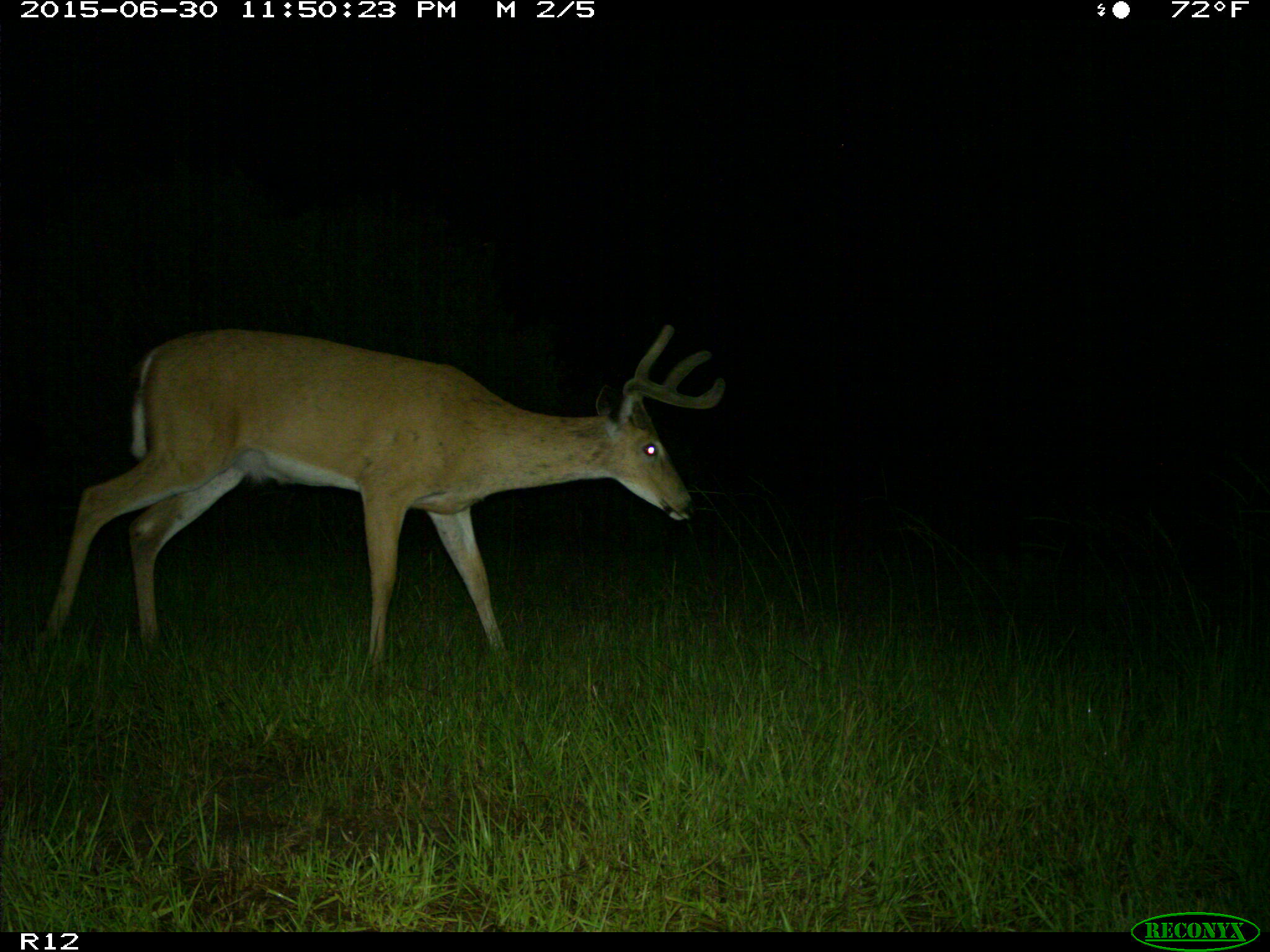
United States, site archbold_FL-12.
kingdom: Animalia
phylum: Chordata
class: Mammalia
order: Artiodactyla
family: Cervidae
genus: Odocoileus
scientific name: Odocoileus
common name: deer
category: unidentified deer